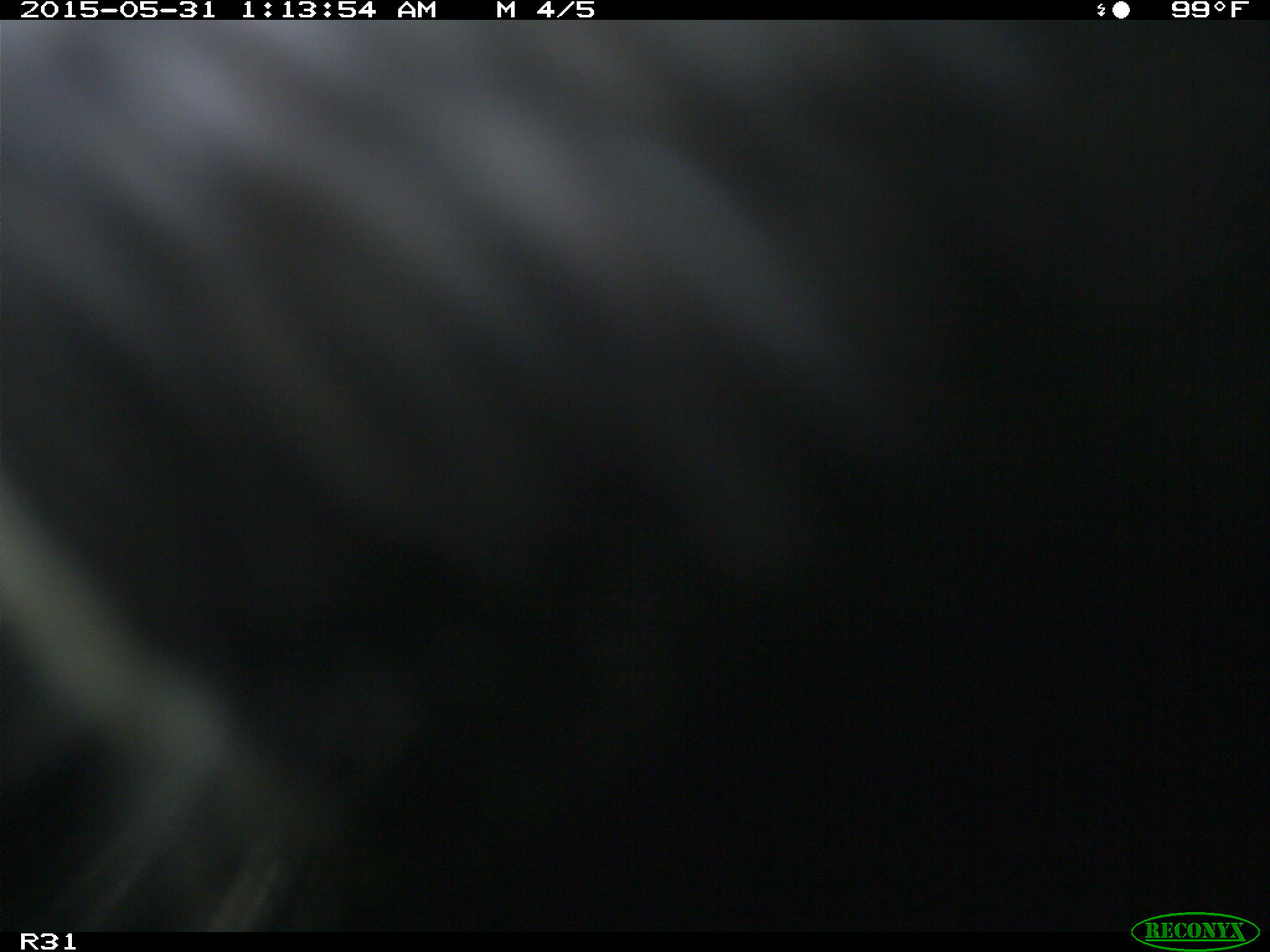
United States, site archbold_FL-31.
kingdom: Animalia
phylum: Chordata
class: Mammalia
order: Artiodactyla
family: Bovidae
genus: Bos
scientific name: Bos taurus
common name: domestic cow